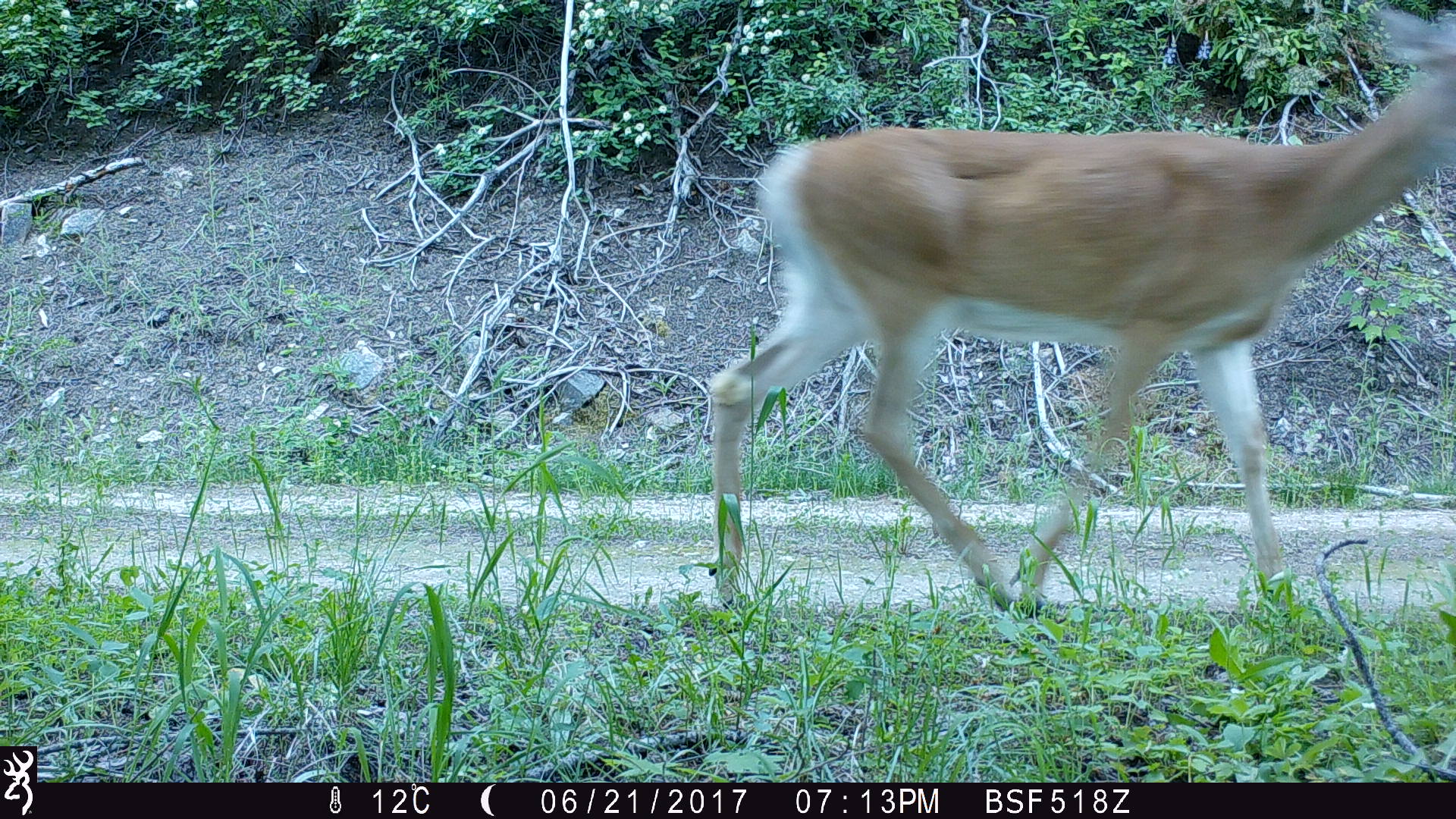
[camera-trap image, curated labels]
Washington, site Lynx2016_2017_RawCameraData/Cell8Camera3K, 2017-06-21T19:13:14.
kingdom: Animalia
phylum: Chordata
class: Mammalia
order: Artiodactyla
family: Cervidae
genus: Odocoileus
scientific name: Odocoileus virginianus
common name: white-tailed deer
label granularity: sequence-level